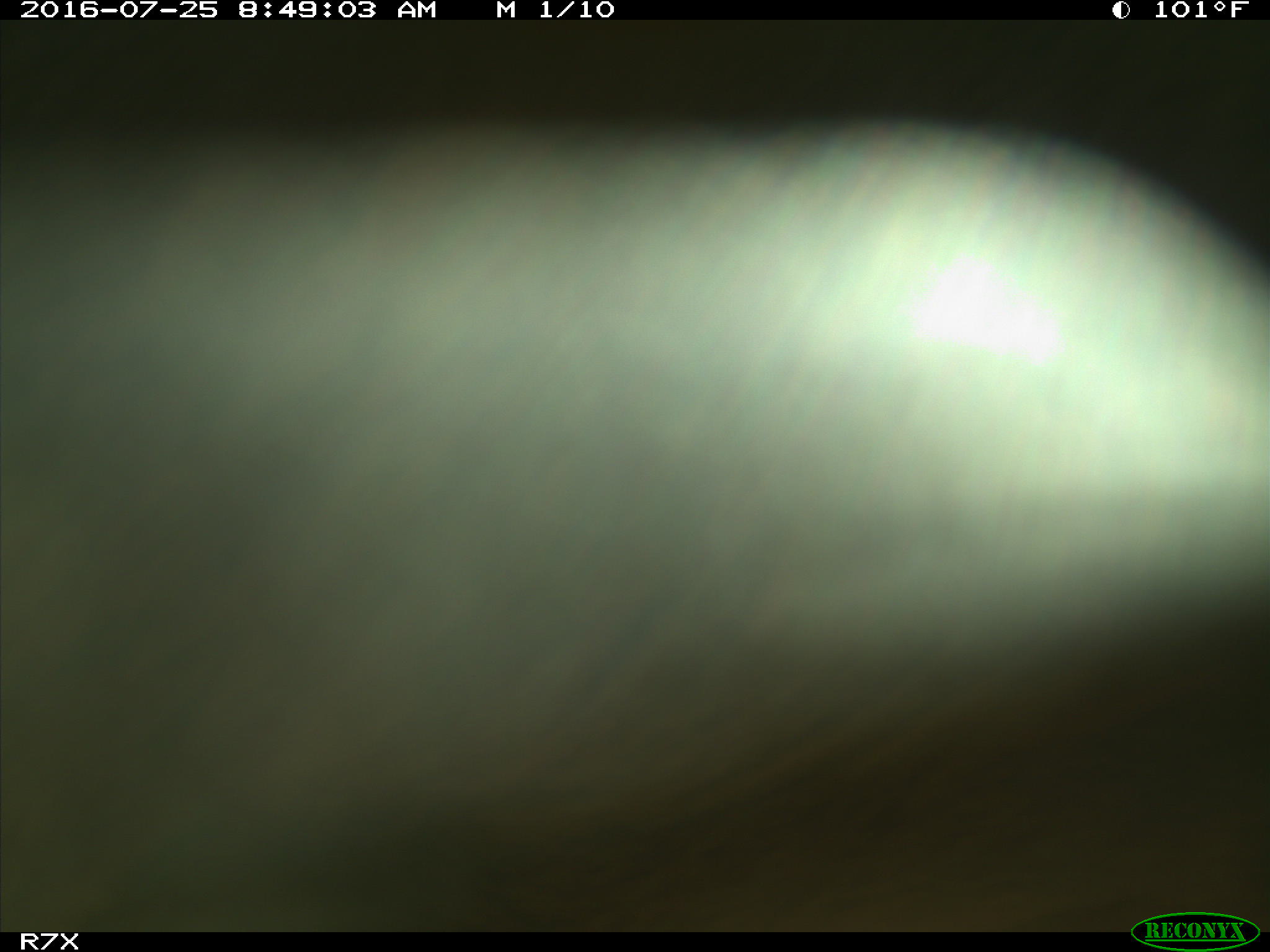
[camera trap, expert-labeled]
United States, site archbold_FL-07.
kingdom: Animalia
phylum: Chordata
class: Mammalia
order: Artiodactyla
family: Bovidae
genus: Bos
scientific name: Bos taurus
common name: domestic cow